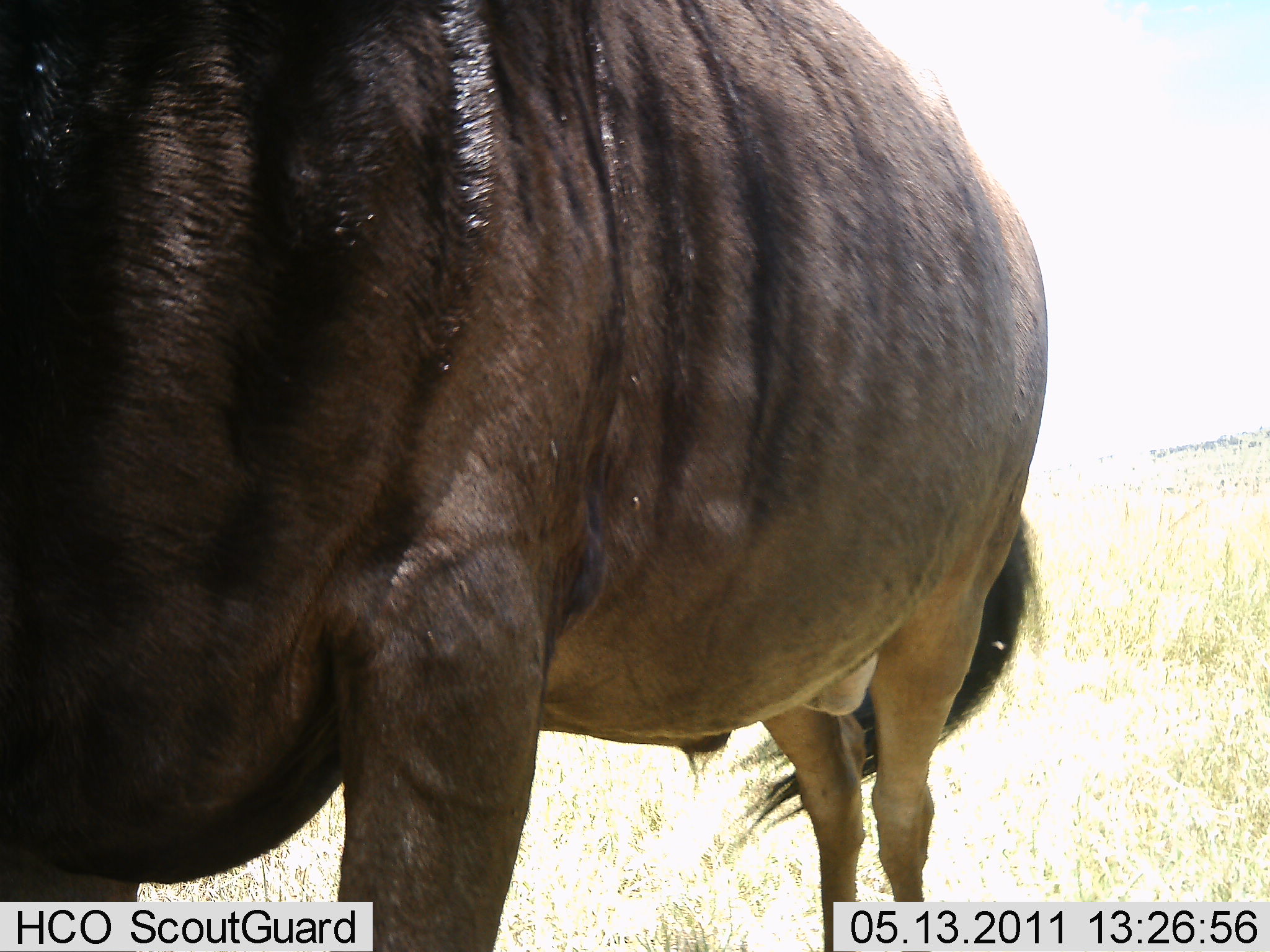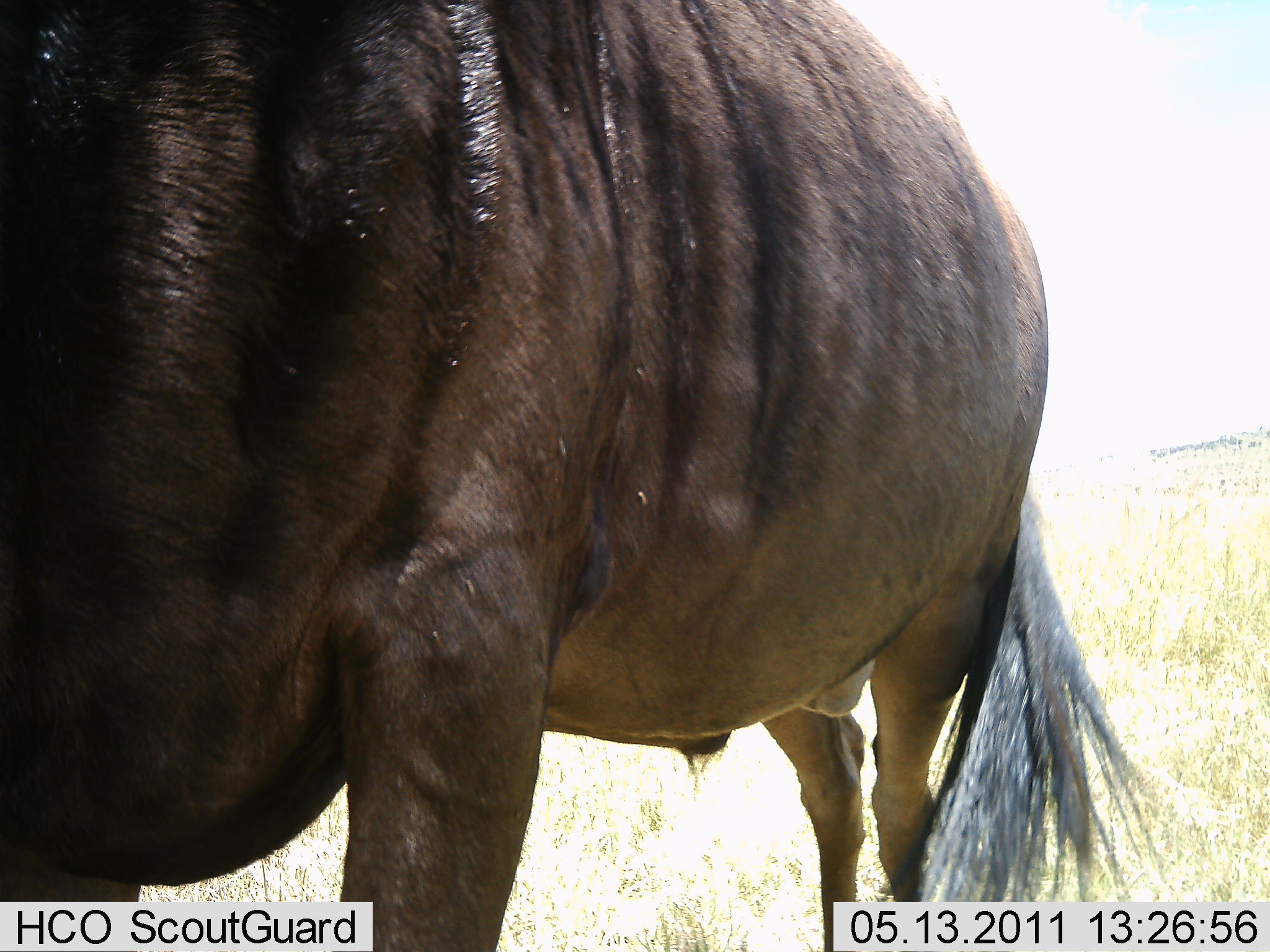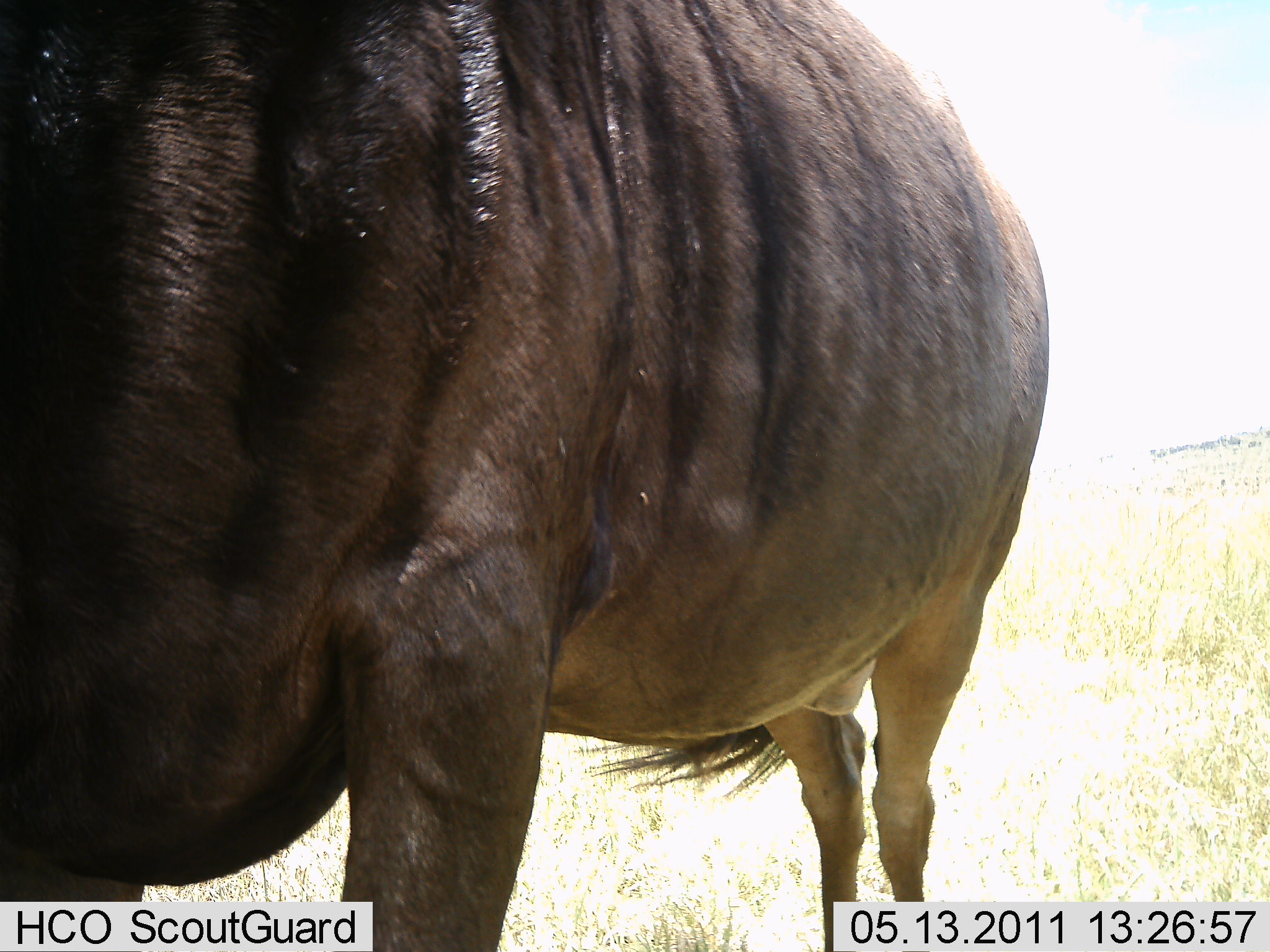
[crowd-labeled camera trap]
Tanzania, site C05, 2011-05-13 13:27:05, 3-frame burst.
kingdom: Animalia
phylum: Chordata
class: Mammalia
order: Artiodactyla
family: Bovidae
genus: Connochaetes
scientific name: Connochaetes taurinus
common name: blue wildebeest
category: wildebeest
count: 1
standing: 100%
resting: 0%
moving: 0%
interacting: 9%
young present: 0%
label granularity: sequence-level